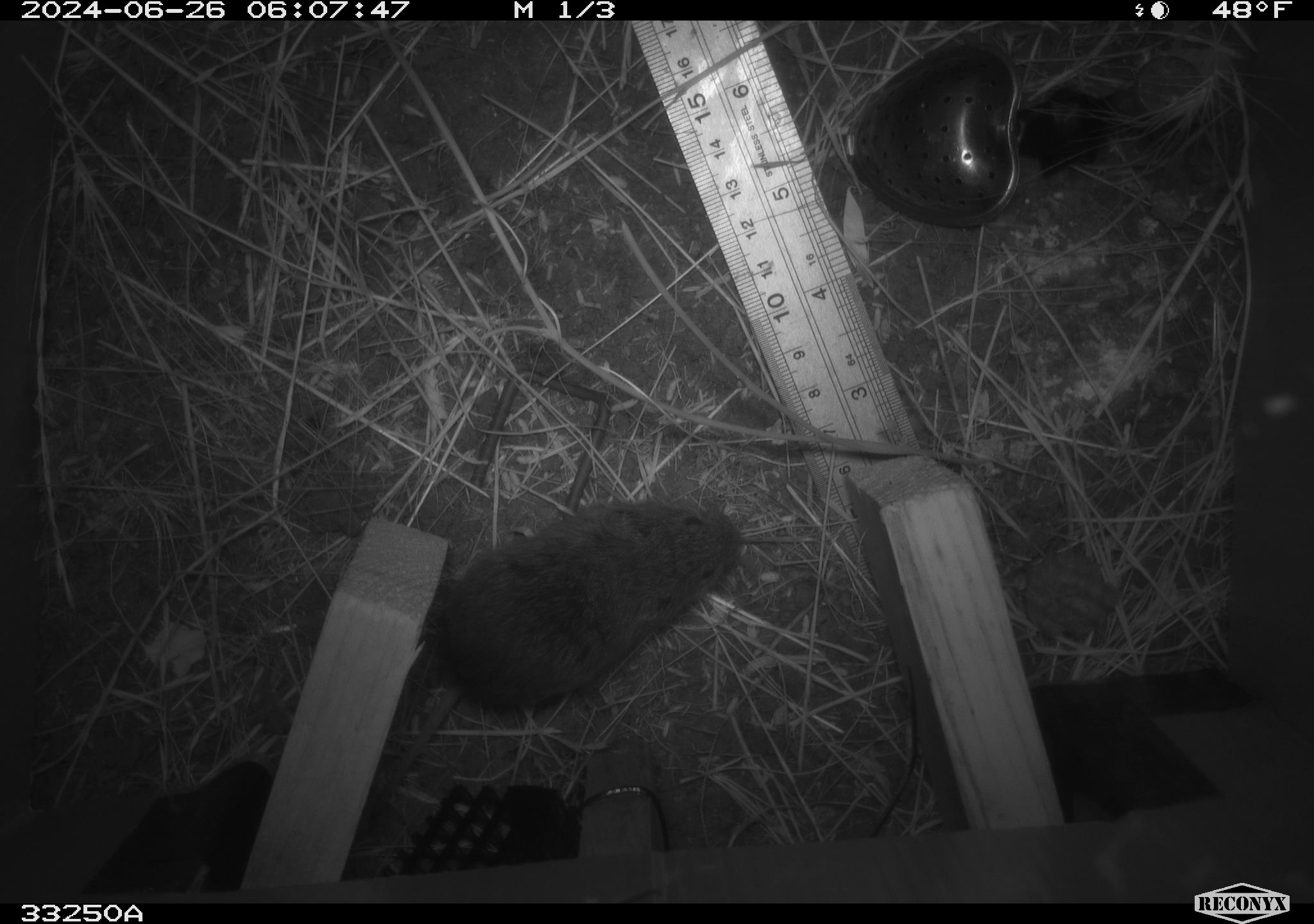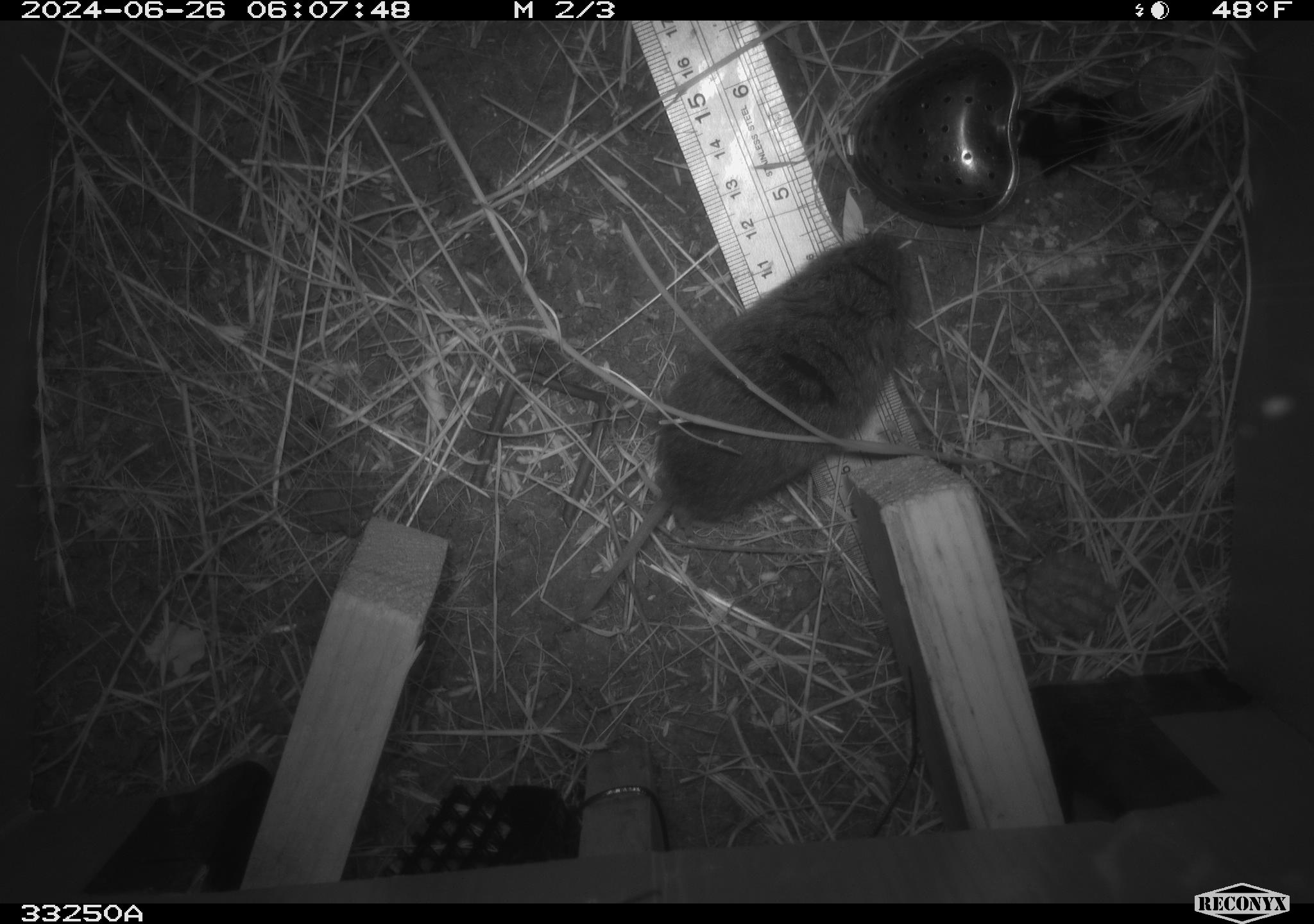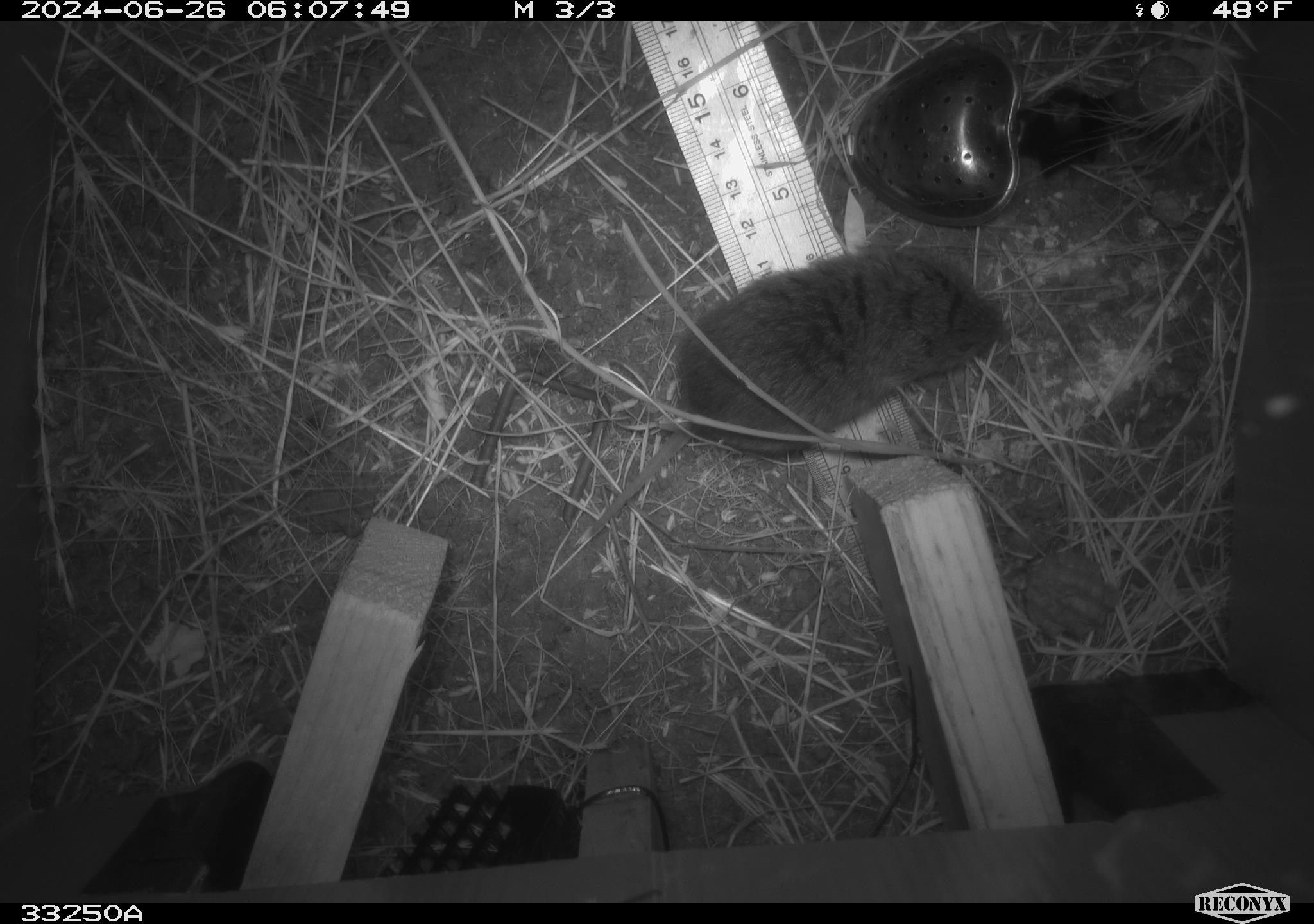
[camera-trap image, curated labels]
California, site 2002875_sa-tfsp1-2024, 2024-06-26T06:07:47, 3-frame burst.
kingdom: Animalia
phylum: Chordata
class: Mammalia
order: Rodentia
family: Cricetidae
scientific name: Arvicolinae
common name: voles, lemmings, and muskrats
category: arvicolinae subfamily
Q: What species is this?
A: Arvicolinae subfamily (voles, lemmings, and muskrats) (Arvicolinae).